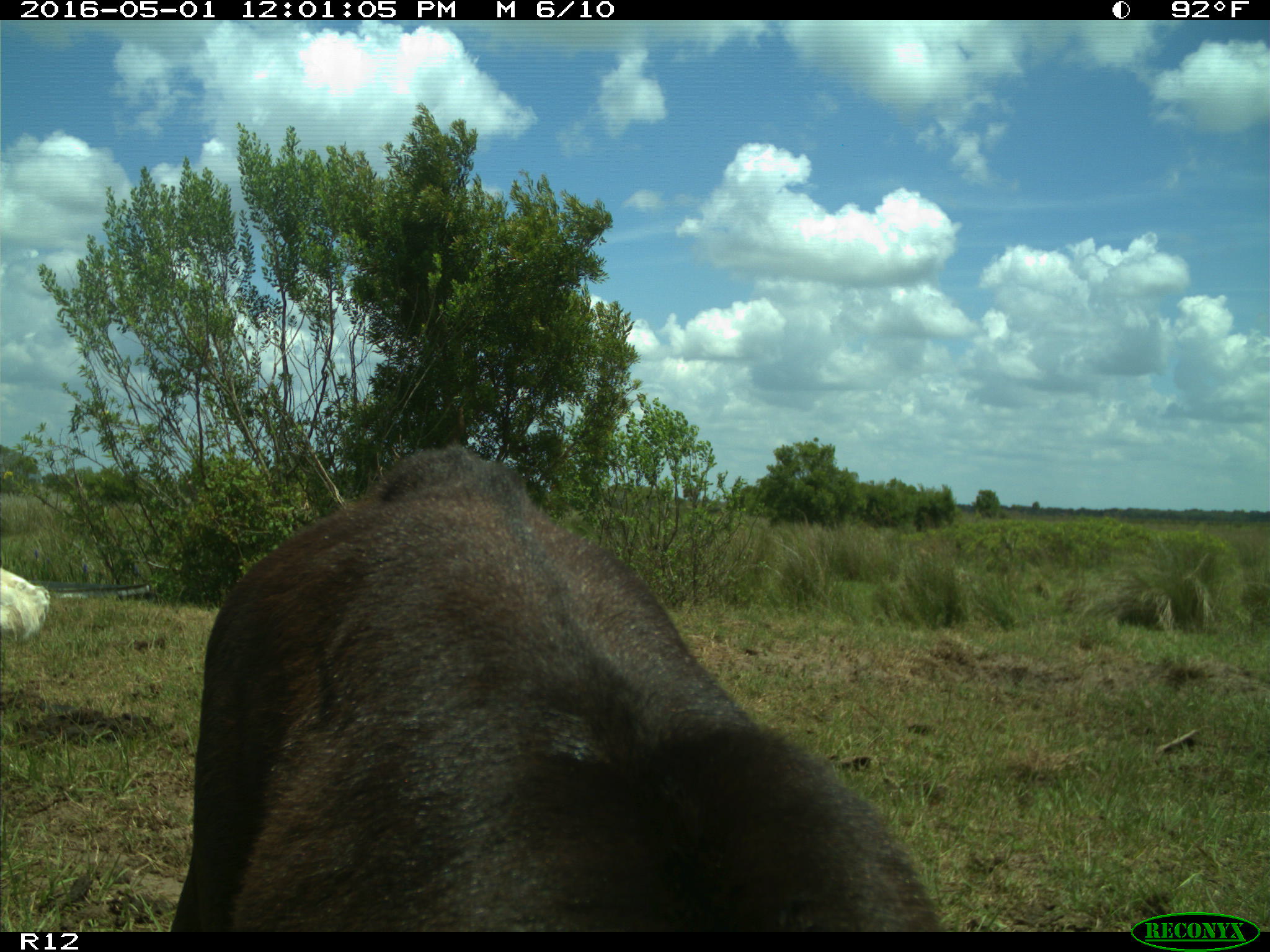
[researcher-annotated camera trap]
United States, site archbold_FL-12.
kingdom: Animalia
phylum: Chordata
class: Mammalia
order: Artiodactyla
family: Bovidae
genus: Bos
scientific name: Bos taurus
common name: domestic cow